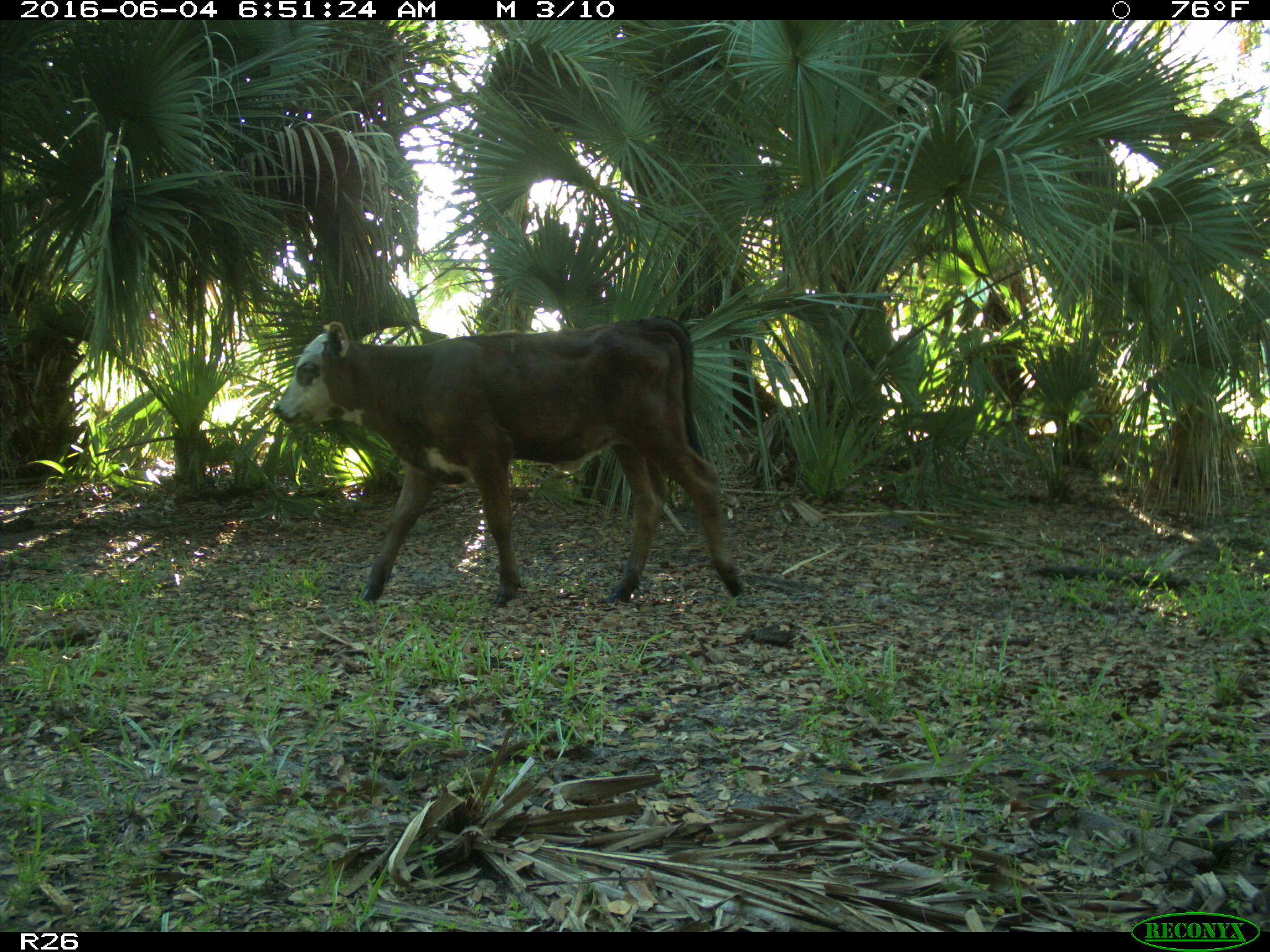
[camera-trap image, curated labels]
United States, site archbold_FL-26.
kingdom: Animalia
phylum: Chordata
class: Mammalia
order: Artiodactyla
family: Bovidae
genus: Bos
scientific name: Bos taurus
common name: domestic cow